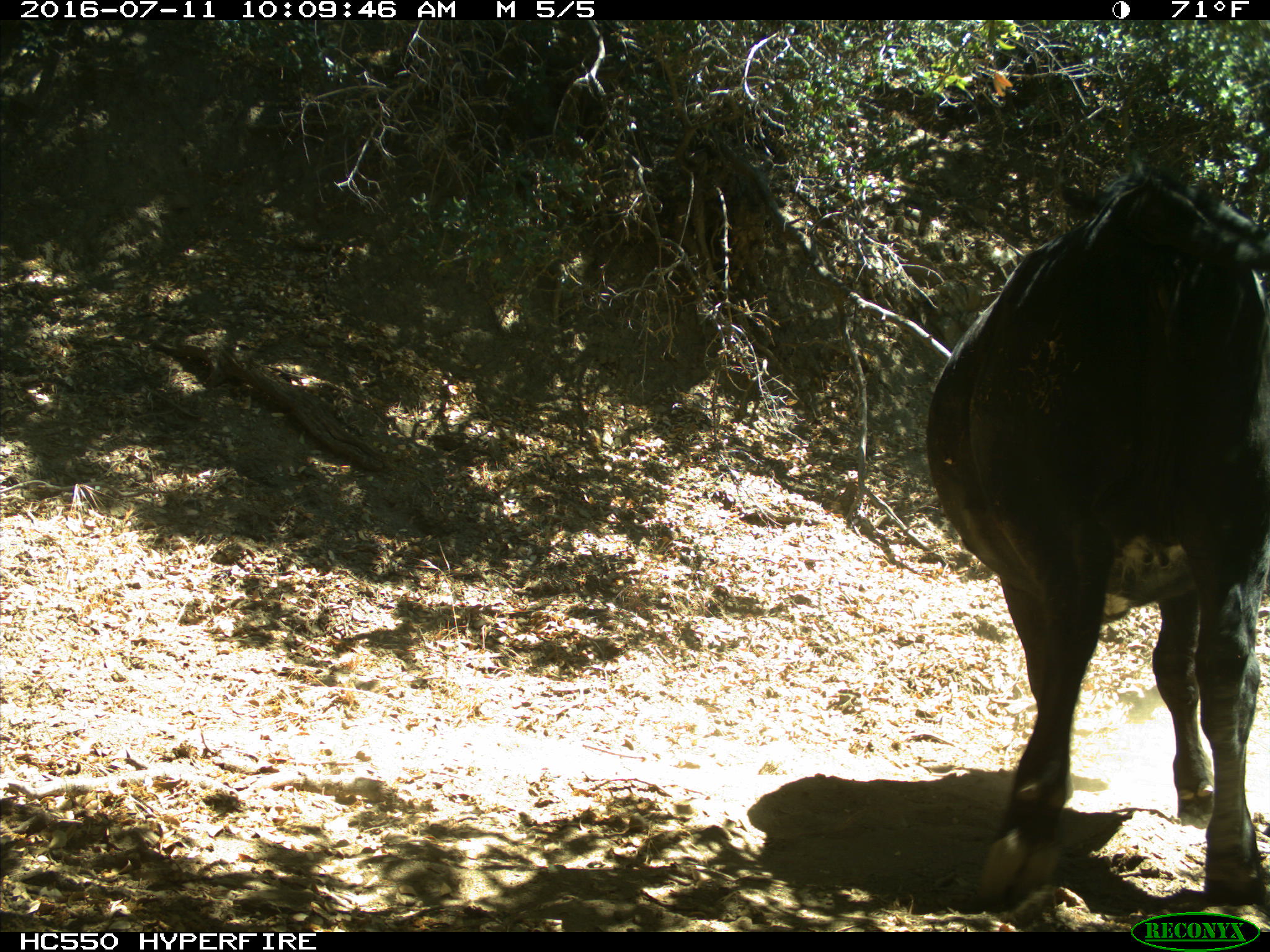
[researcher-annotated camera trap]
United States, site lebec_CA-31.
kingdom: Animalia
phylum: Chordata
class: Mammalia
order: Artiodactyla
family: Bovidae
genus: Bos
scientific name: Bos taurus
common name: domestic cow